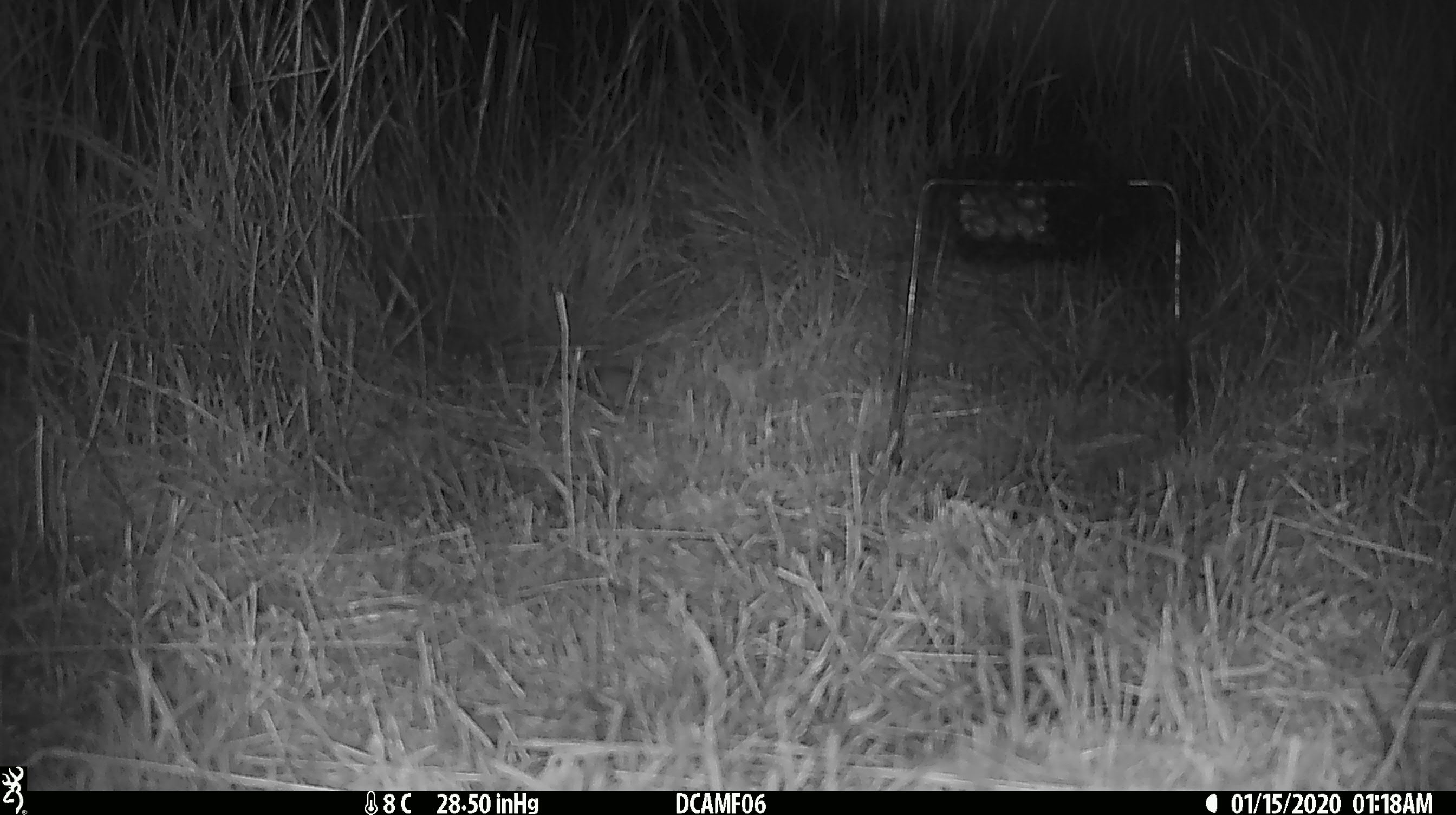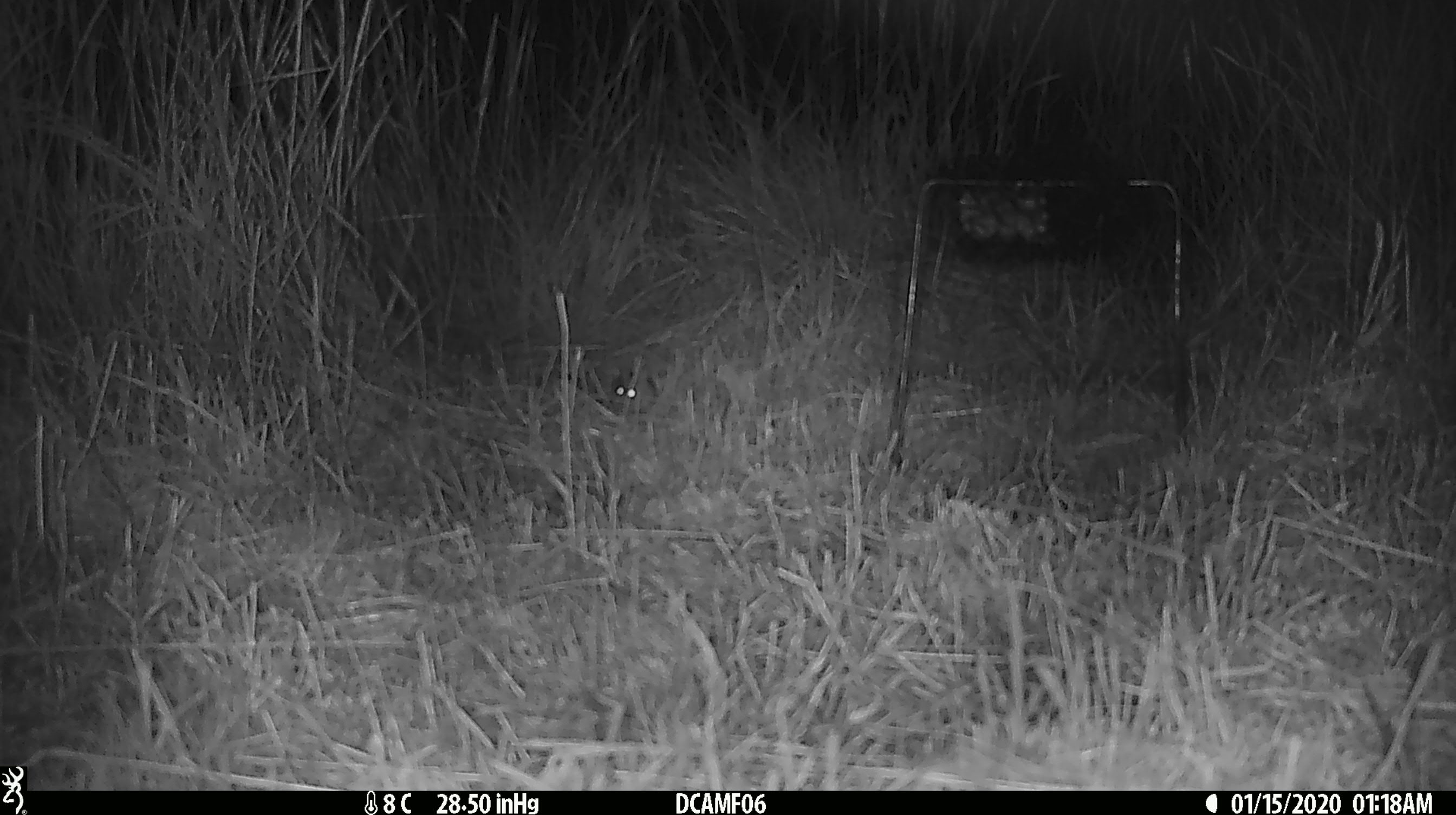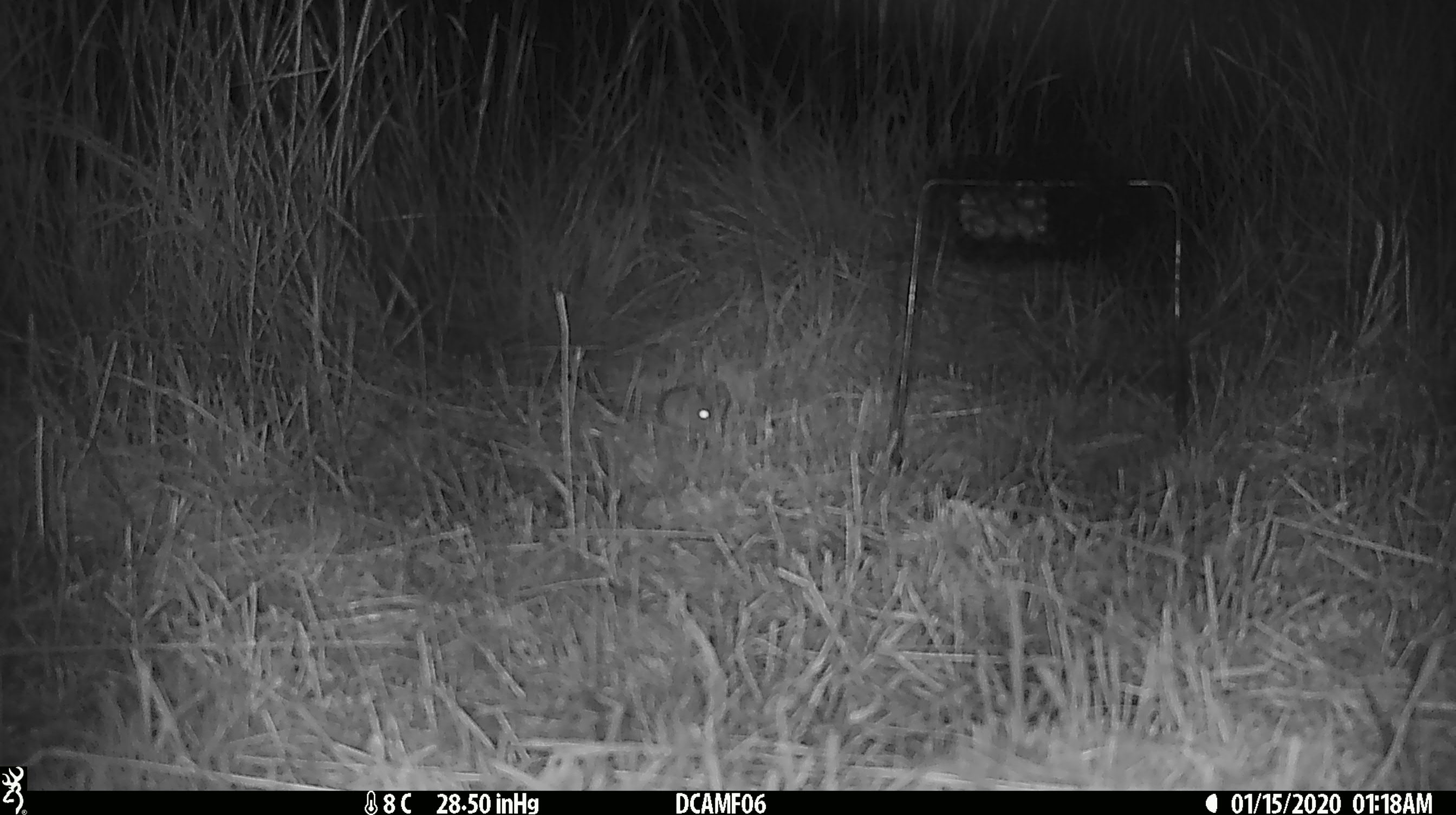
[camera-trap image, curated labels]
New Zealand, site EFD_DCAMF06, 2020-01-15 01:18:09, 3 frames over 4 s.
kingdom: Animalia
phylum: Chordata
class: Mammalia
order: Rodentia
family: Muridae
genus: Mus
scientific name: Mus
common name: mouse